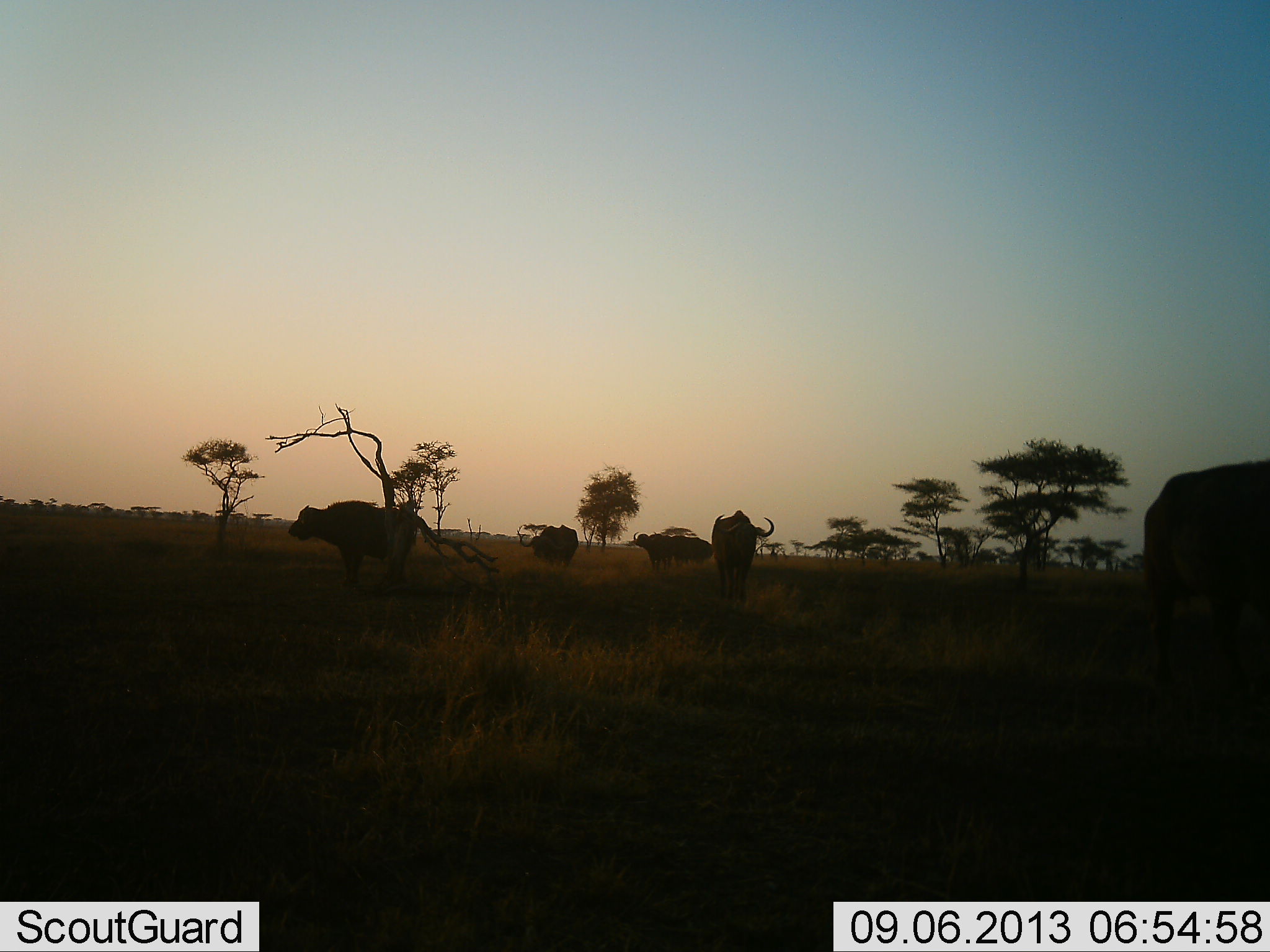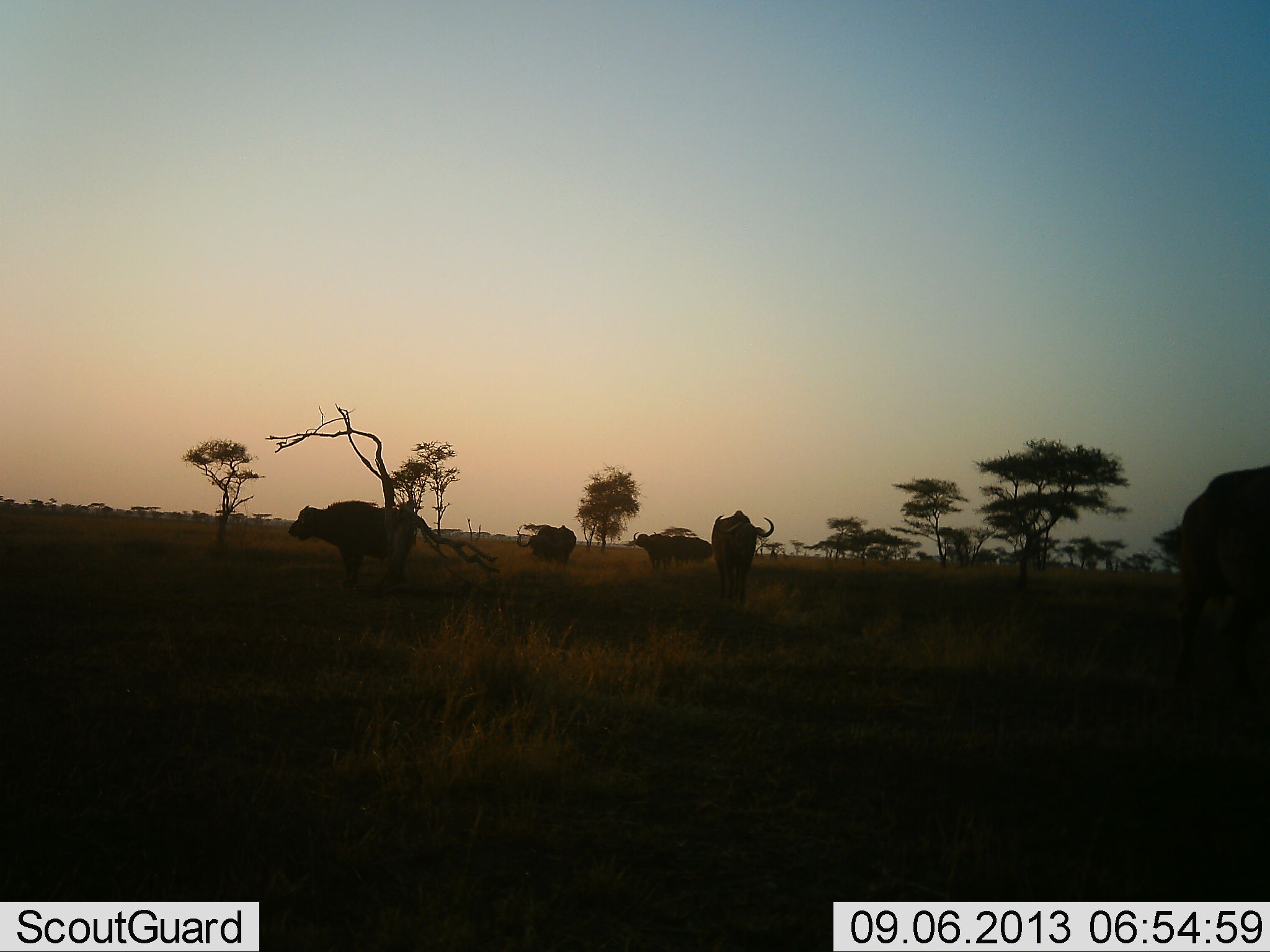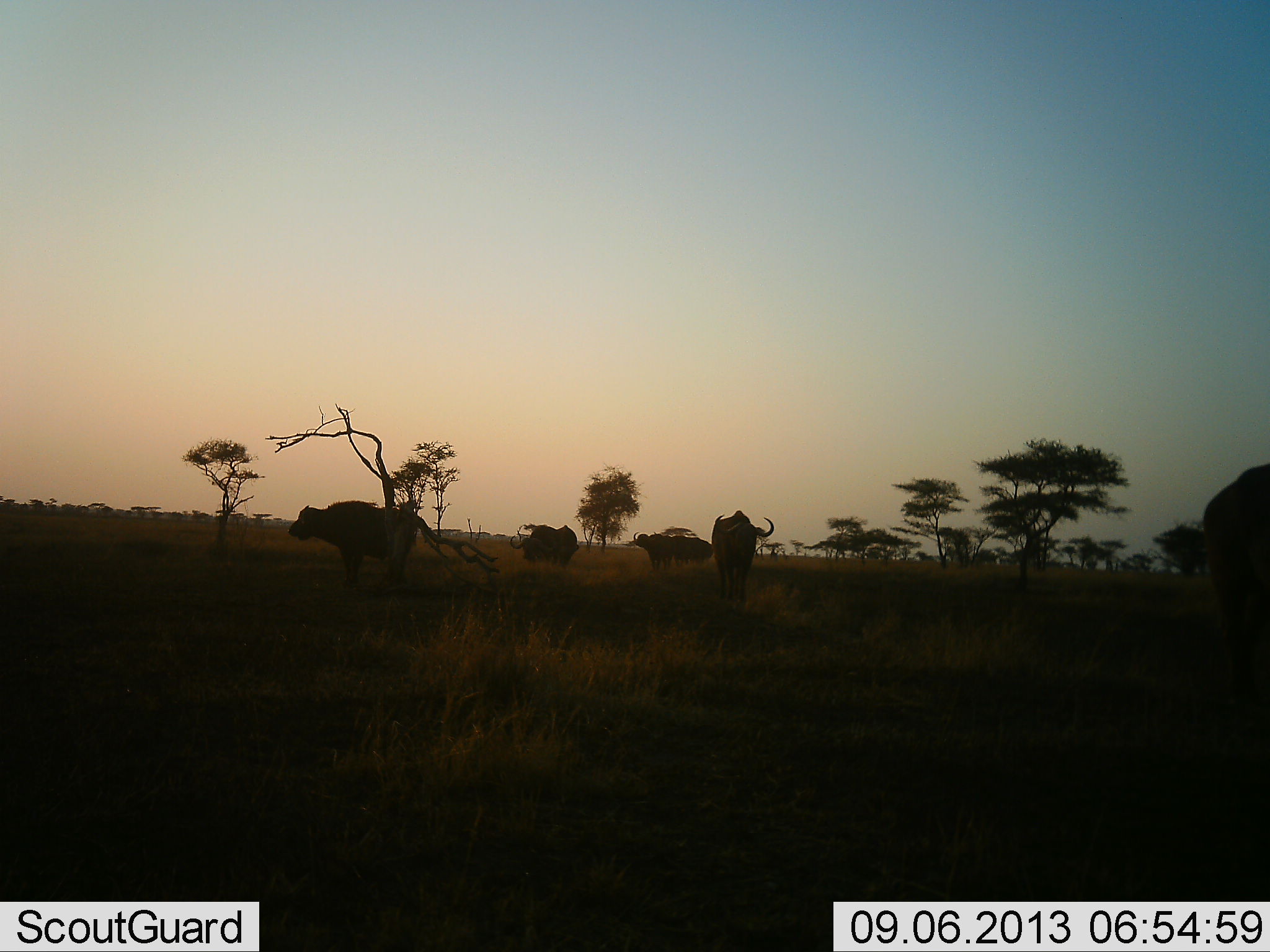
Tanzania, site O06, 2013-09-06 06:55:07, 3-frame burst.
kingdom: Animalia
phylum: Chordata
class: Mammalia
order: Artiodactyla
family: Bovidae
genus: Syncerus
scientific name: Syncerus caffer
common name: cape buffalo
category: buffalo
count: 5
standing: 91%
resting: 0%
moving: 27%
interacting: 0%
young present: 0%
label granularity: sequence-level